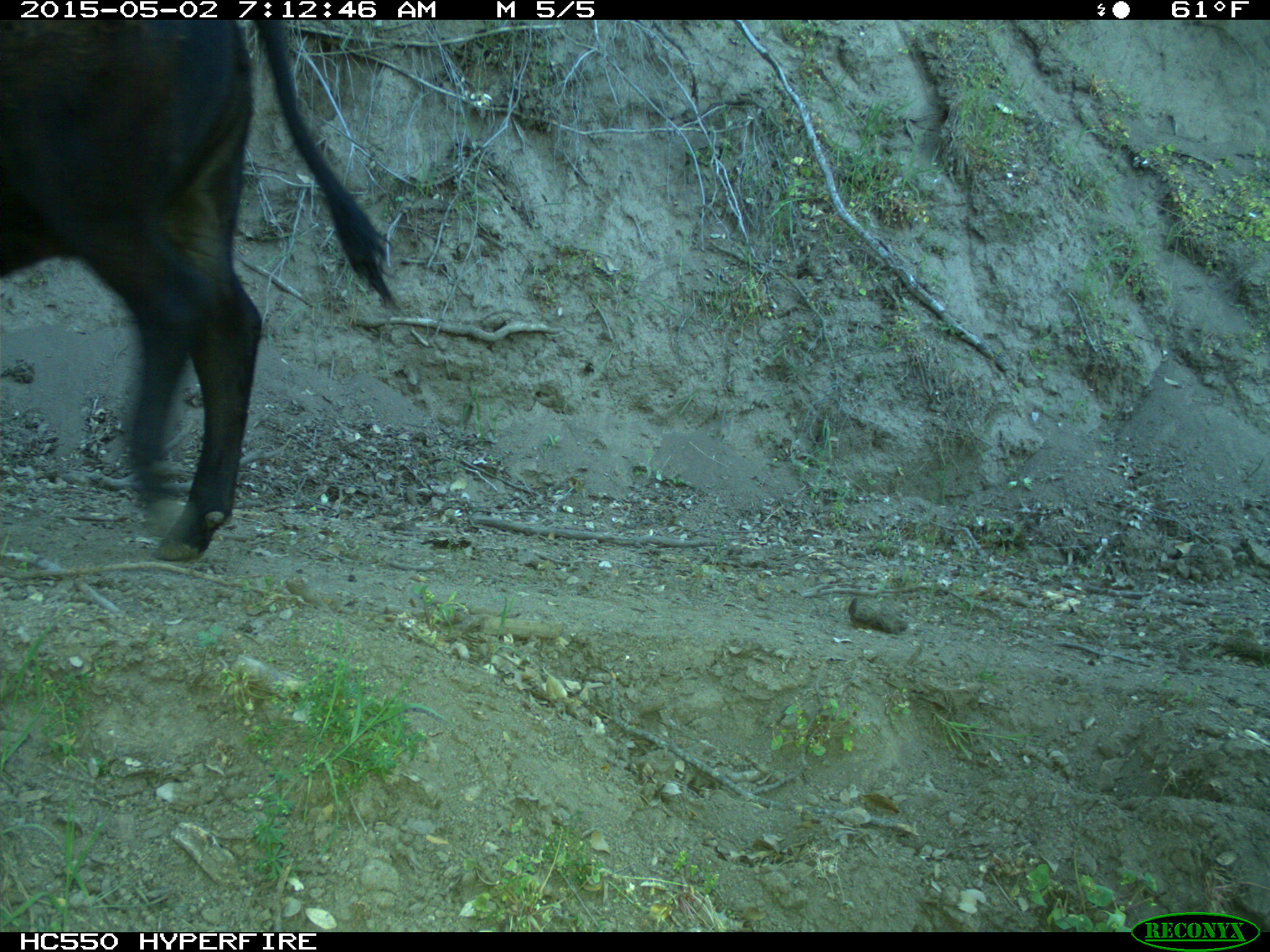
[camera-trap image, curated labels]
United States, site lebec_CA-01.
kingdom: Animalia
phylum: Chordata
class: Mammalia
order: Artiodactyla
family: Bovidae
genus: Bos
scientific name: Bos taurus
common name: domestic cow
Bos taurus (domestic cow).